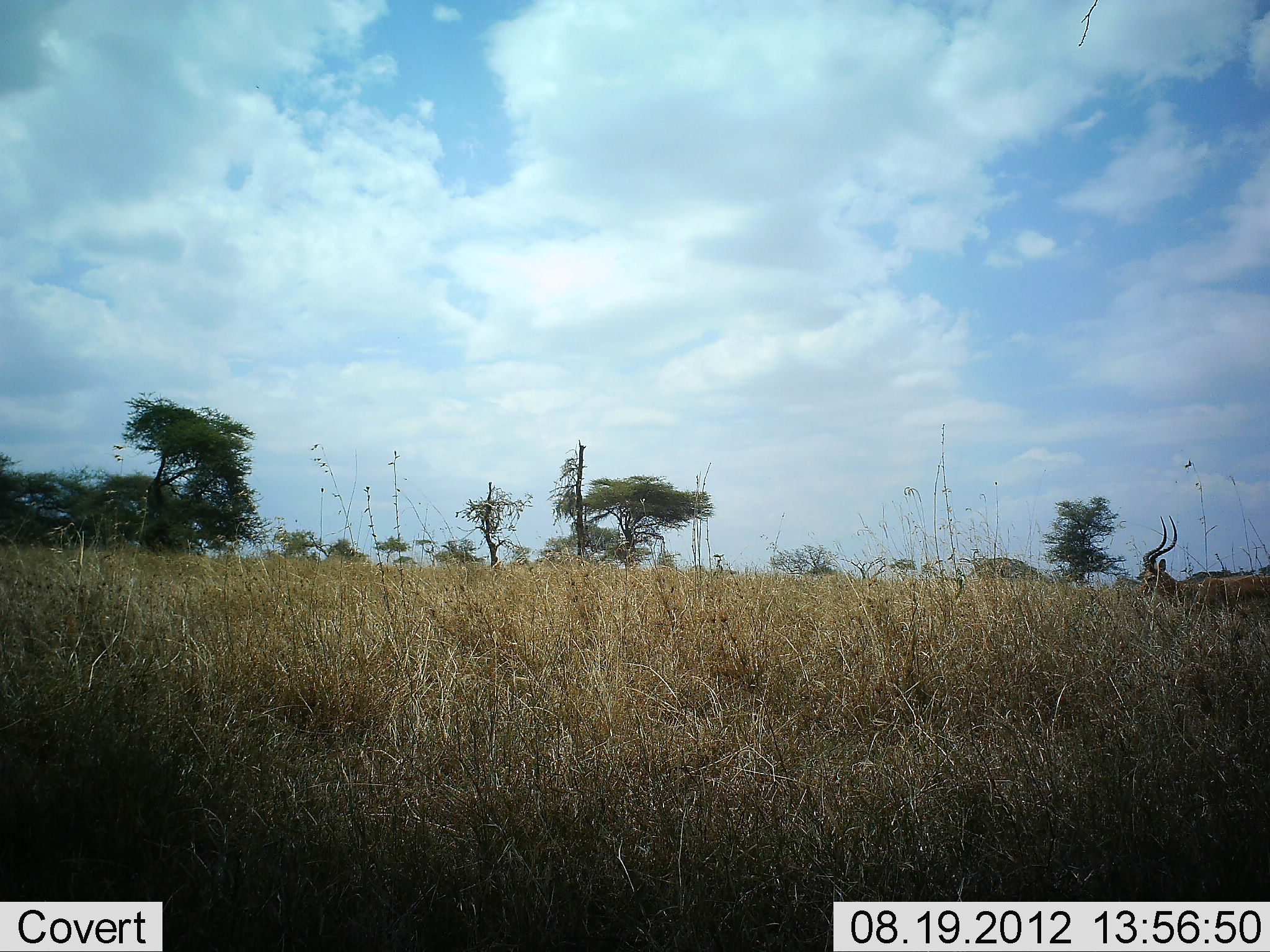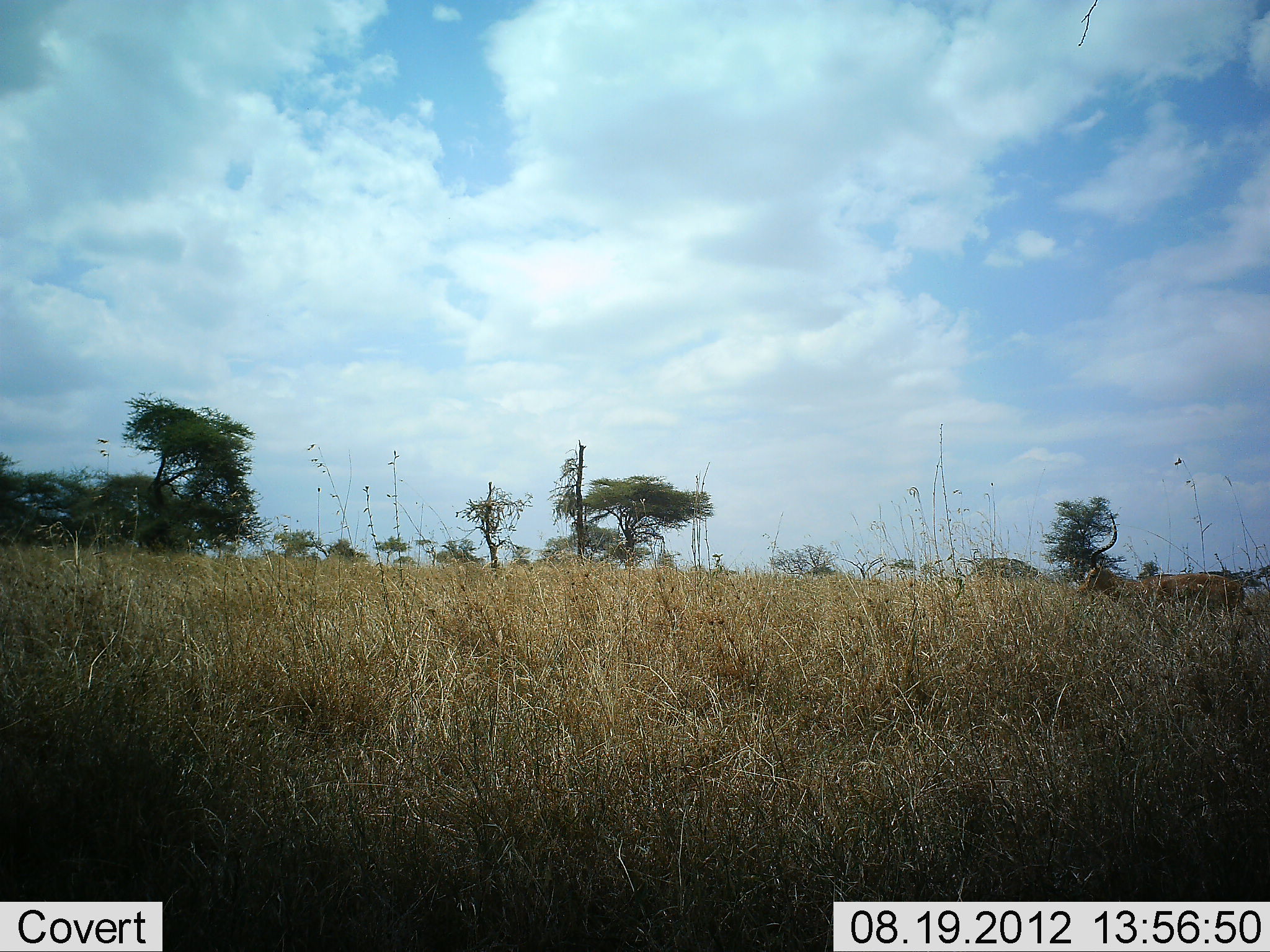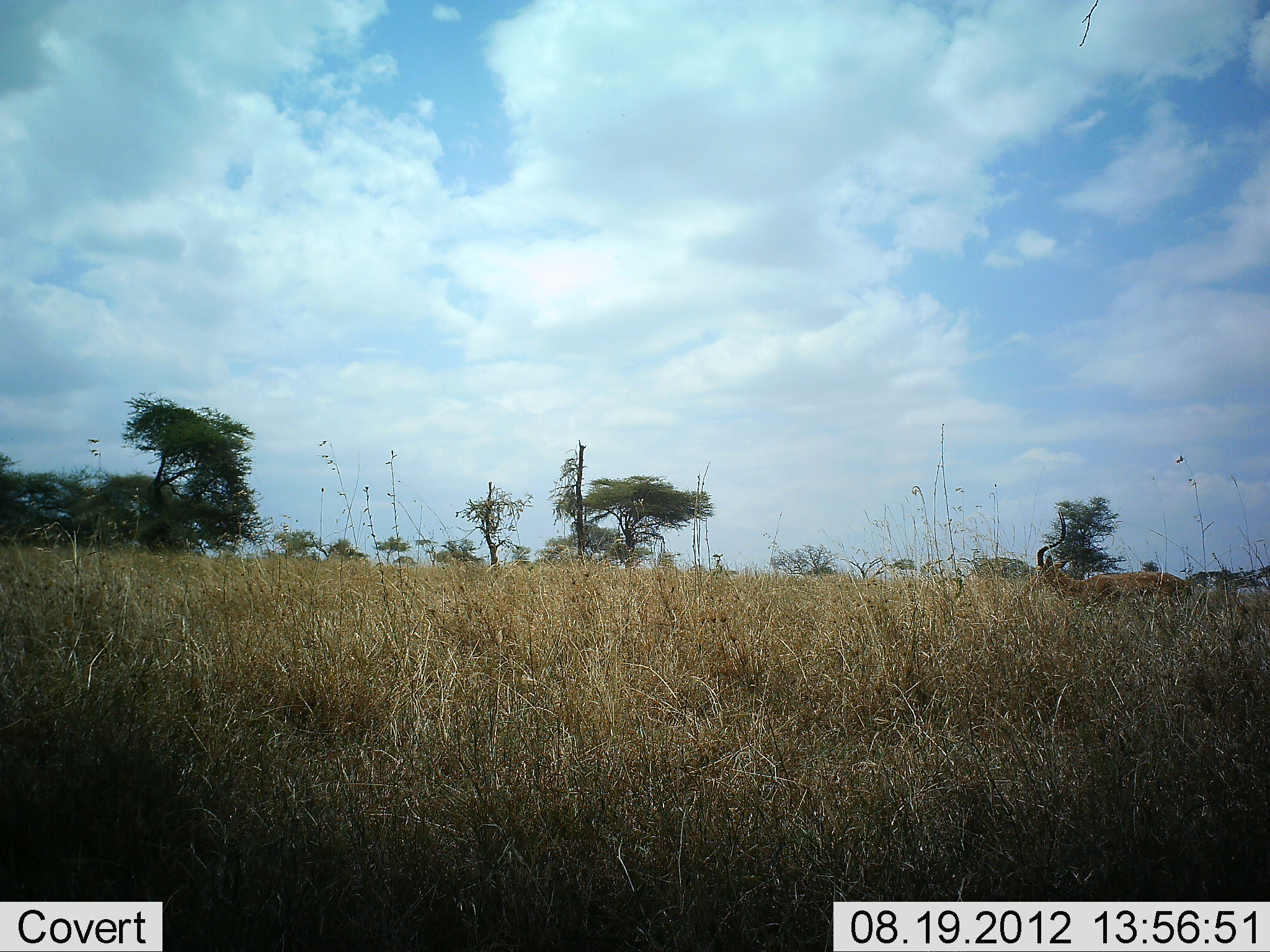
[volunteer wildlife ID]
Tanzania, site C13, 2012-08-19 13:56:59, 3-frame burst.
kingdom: Animalia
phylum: Chordata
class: Mammalia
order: Artiodactyla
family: Bovidae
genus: Aepyceros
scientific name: Aepyceros melampus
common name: impala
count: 1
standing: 10%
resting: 0%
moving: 90%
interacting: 0%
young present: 0%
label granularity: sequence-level